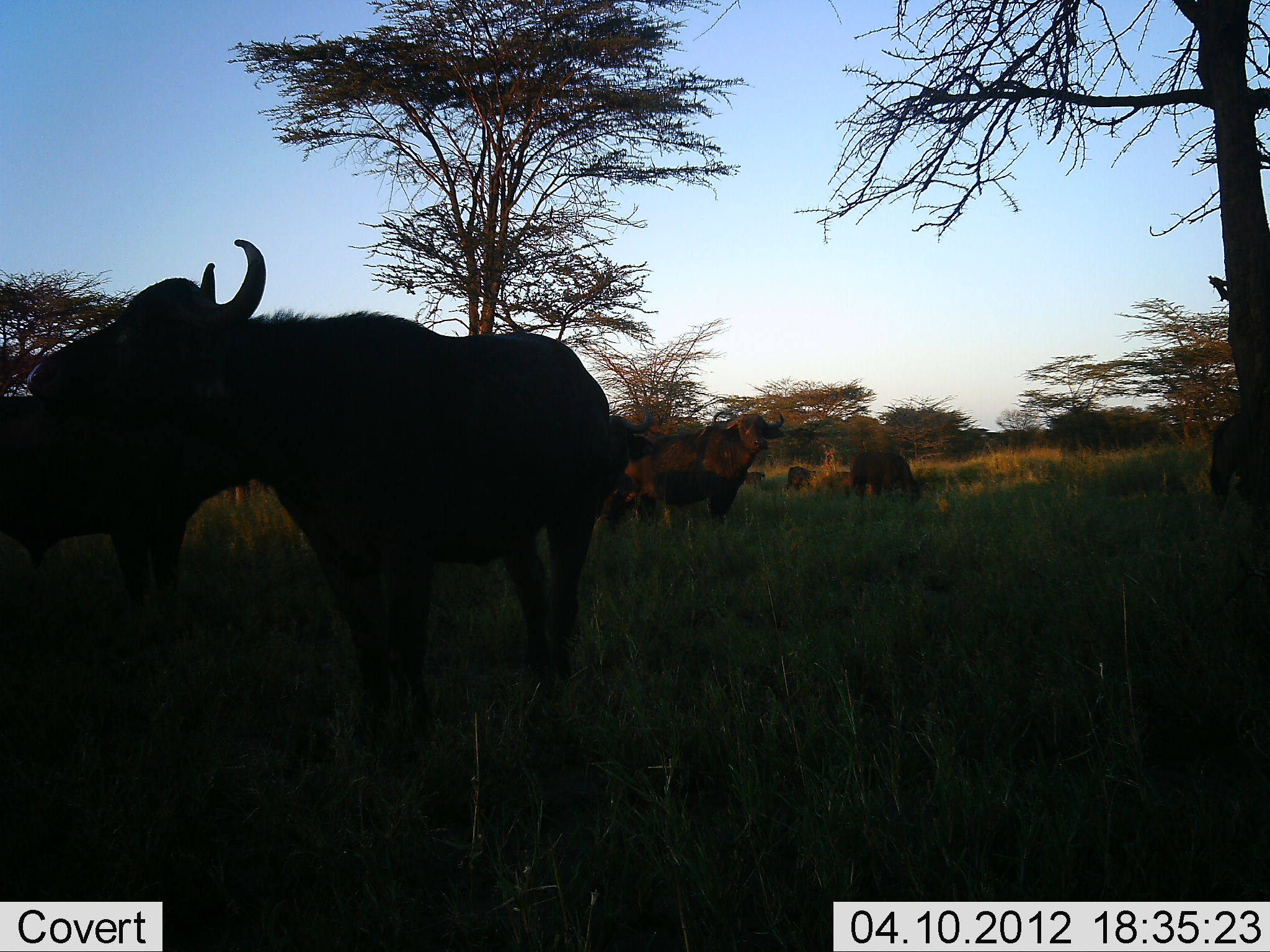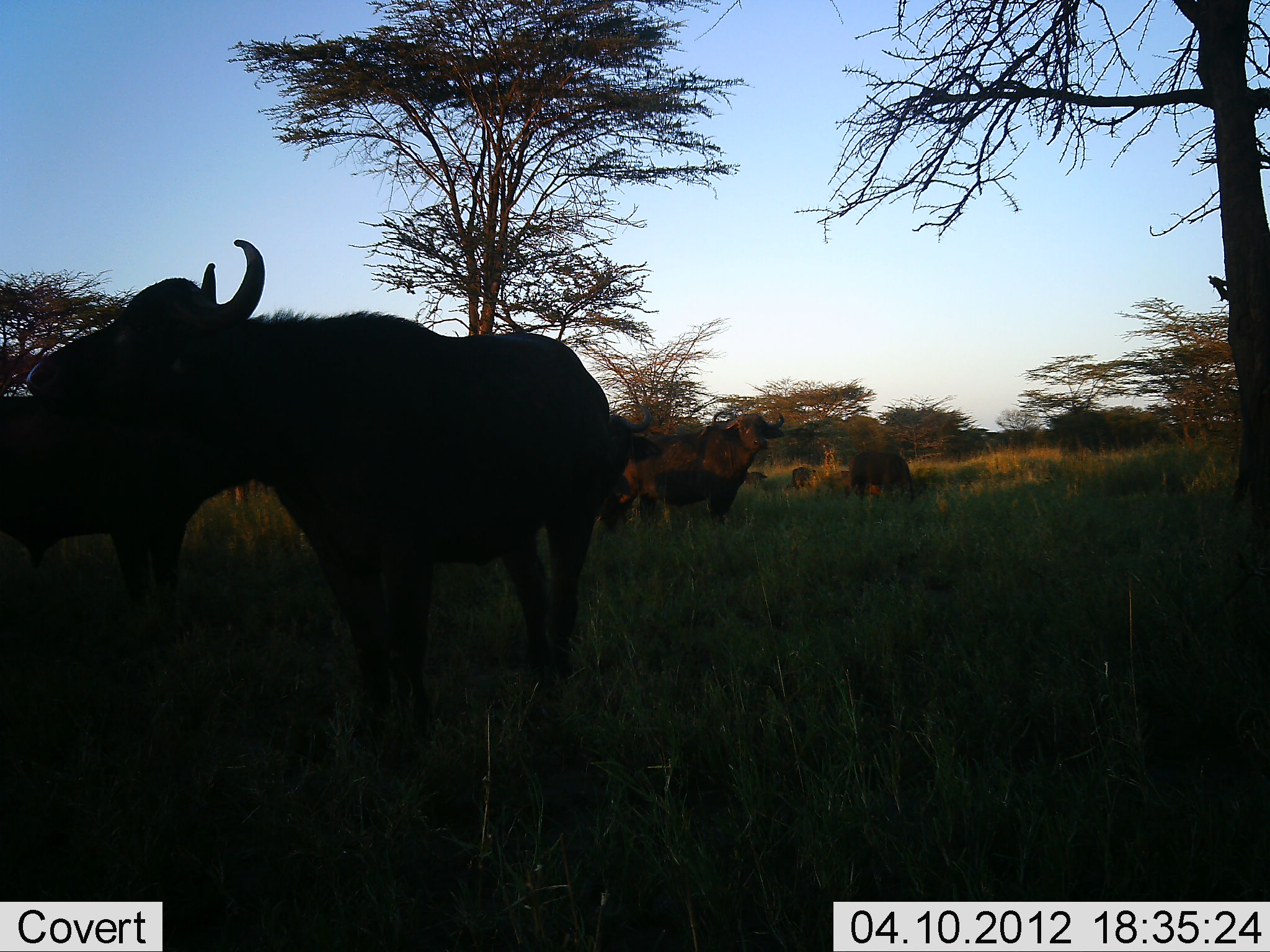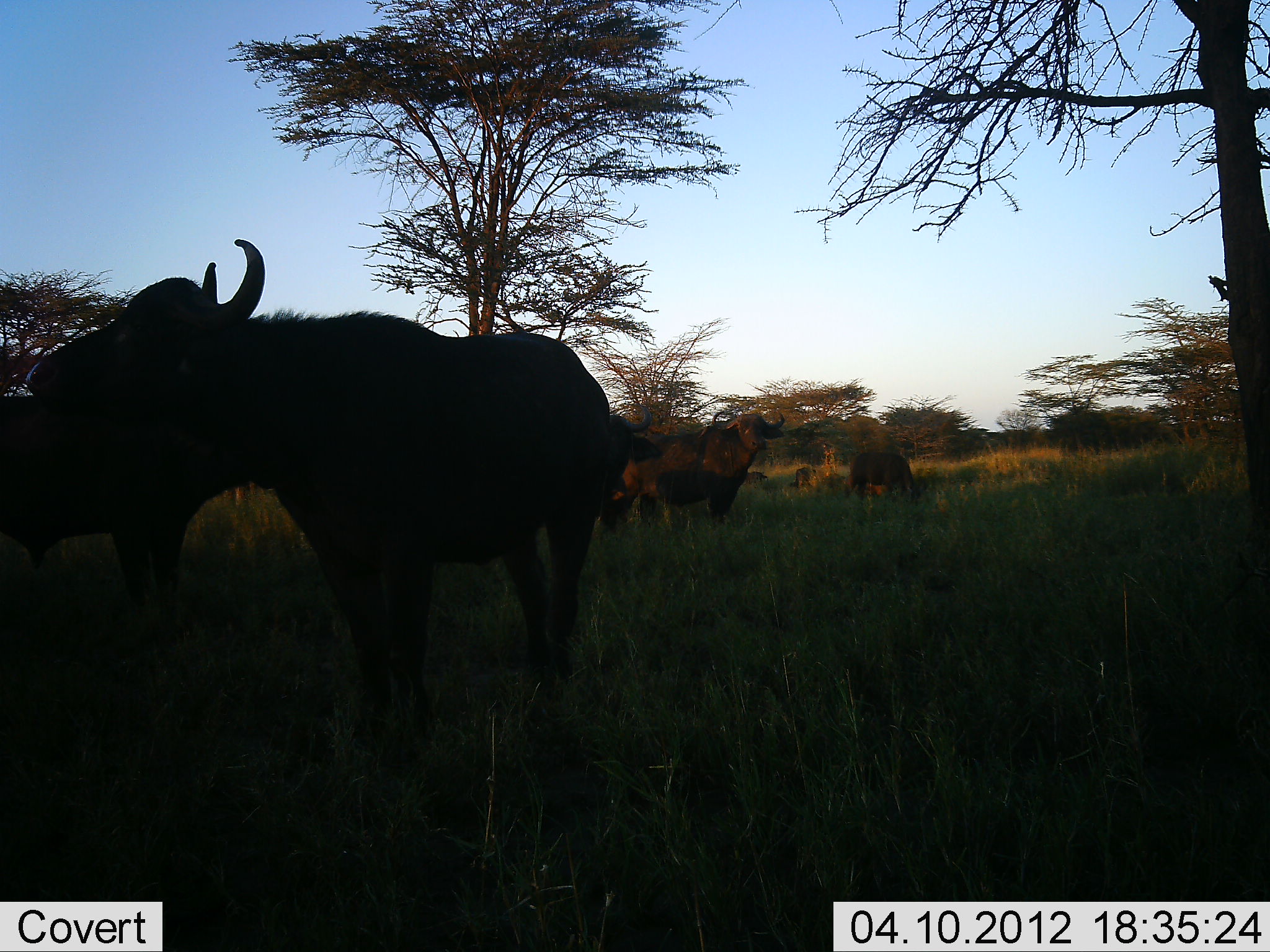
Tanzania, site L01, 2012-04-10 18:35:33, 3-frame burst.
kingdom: Animalia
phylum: Chordata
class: Mammalia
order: Artiodactyla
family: Bovidae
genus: Syncerus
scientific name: Syncerus caffer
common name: cape buffalo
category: buffalo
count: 8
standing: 96%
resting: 19%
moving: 19%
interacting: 0%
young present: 8%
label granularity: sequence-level